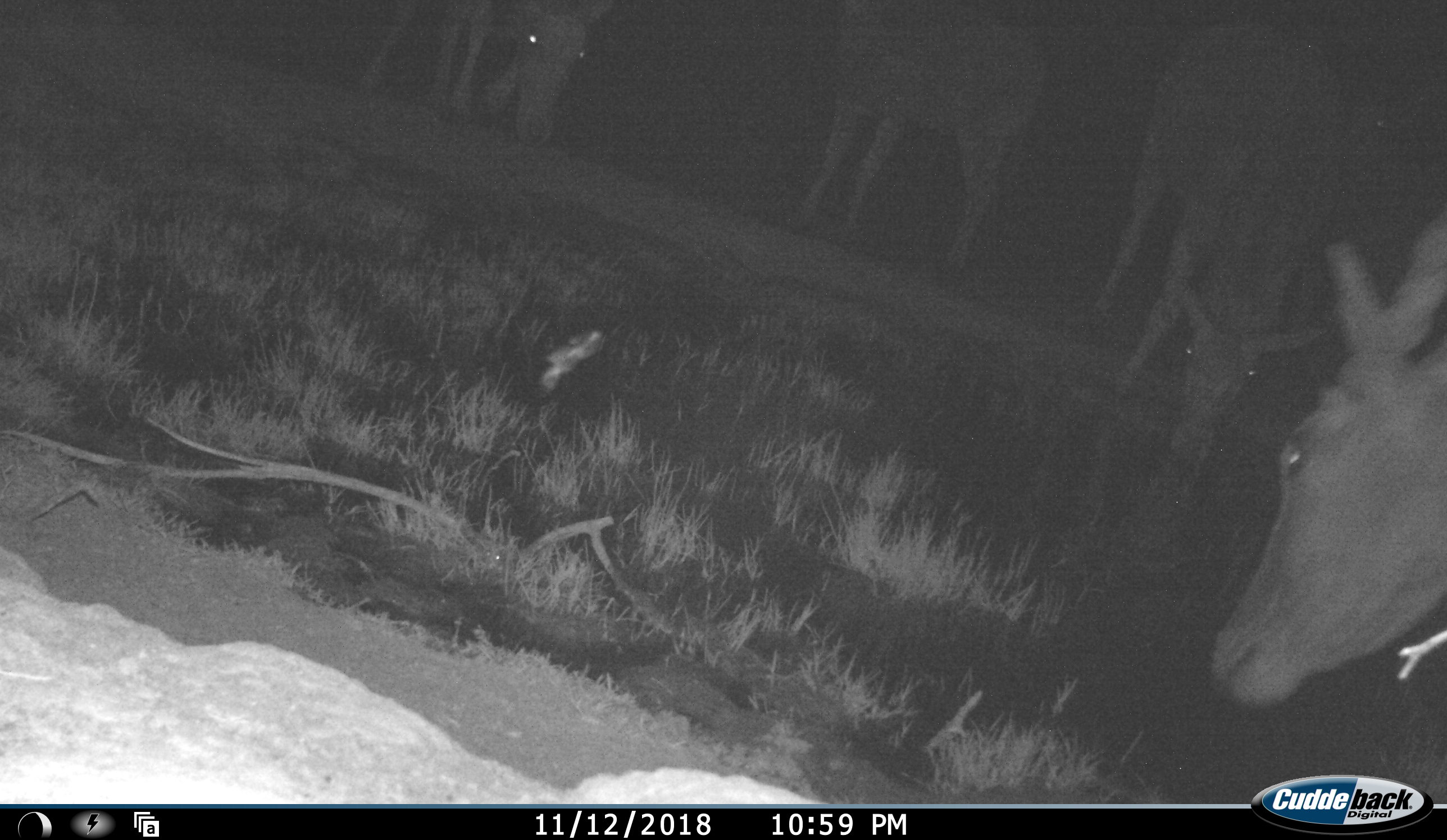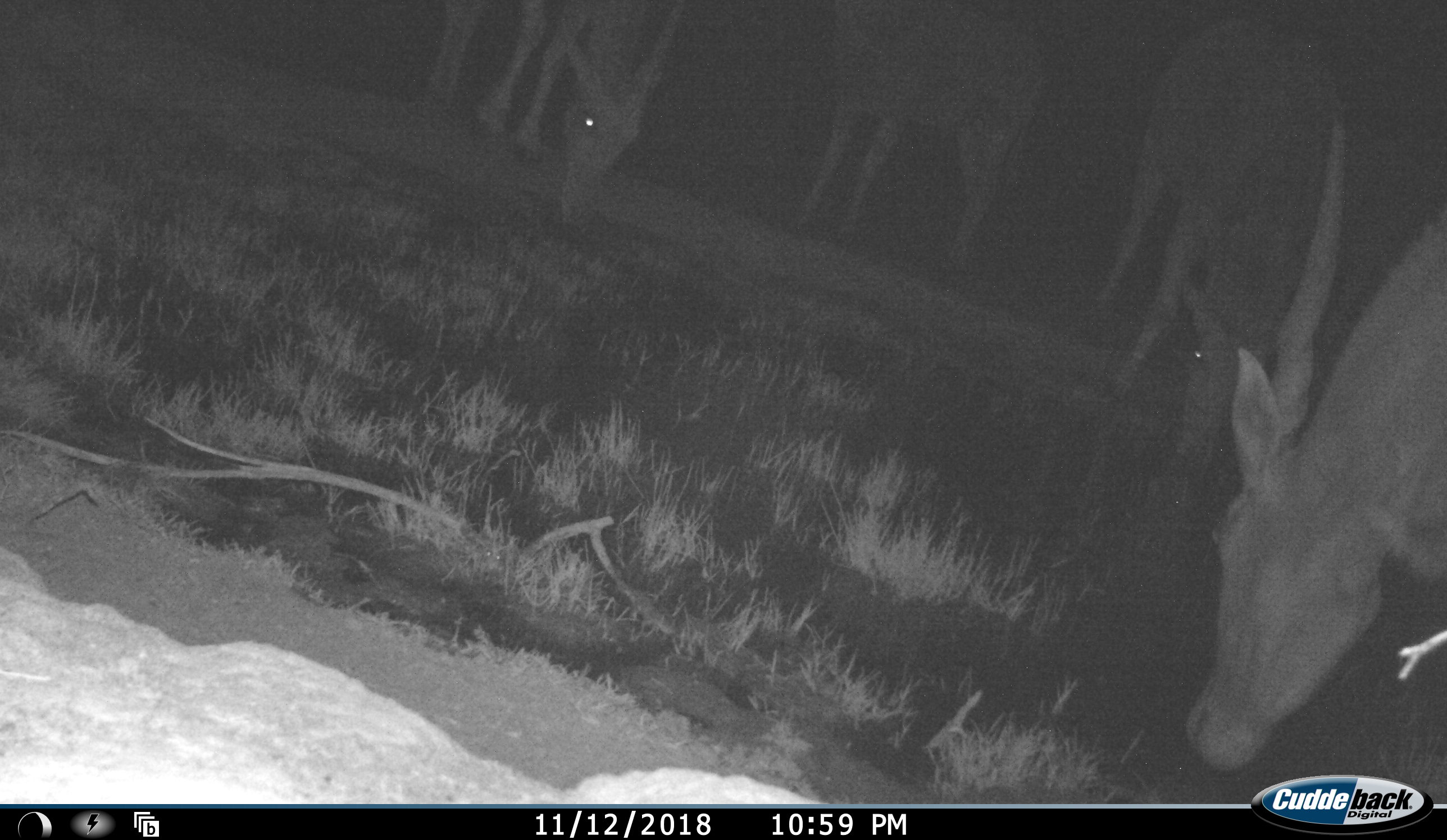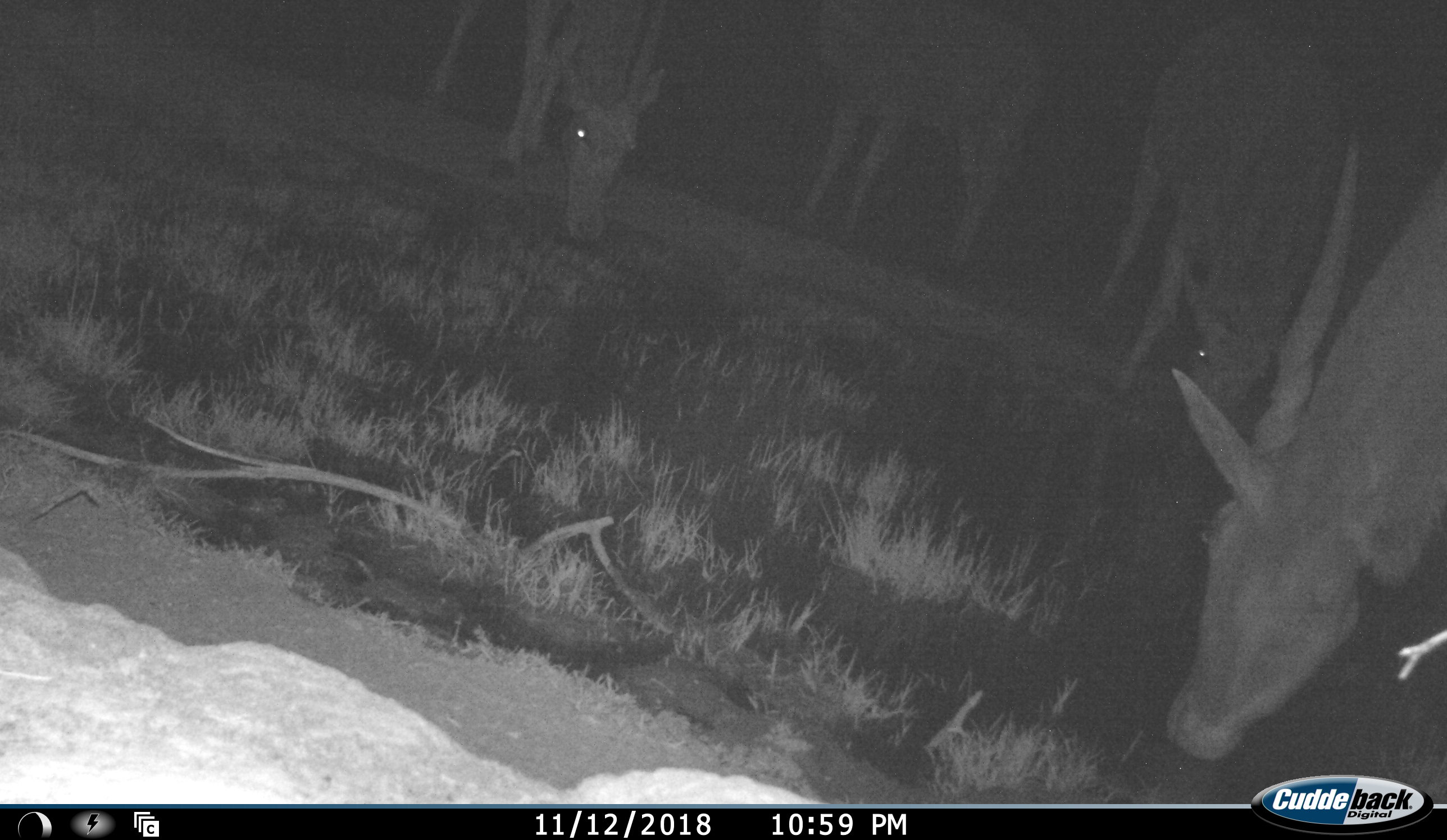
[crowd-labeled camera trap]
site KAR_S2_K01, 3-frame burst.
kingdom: Animalia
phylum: Chordata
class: Mammalia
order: Artiodactyla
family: Bovidae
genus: Tragelaphus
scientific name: Tragelaphus oryx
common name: eland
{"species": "eland (Tragelaphus oryx)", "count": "4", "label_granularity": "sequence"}